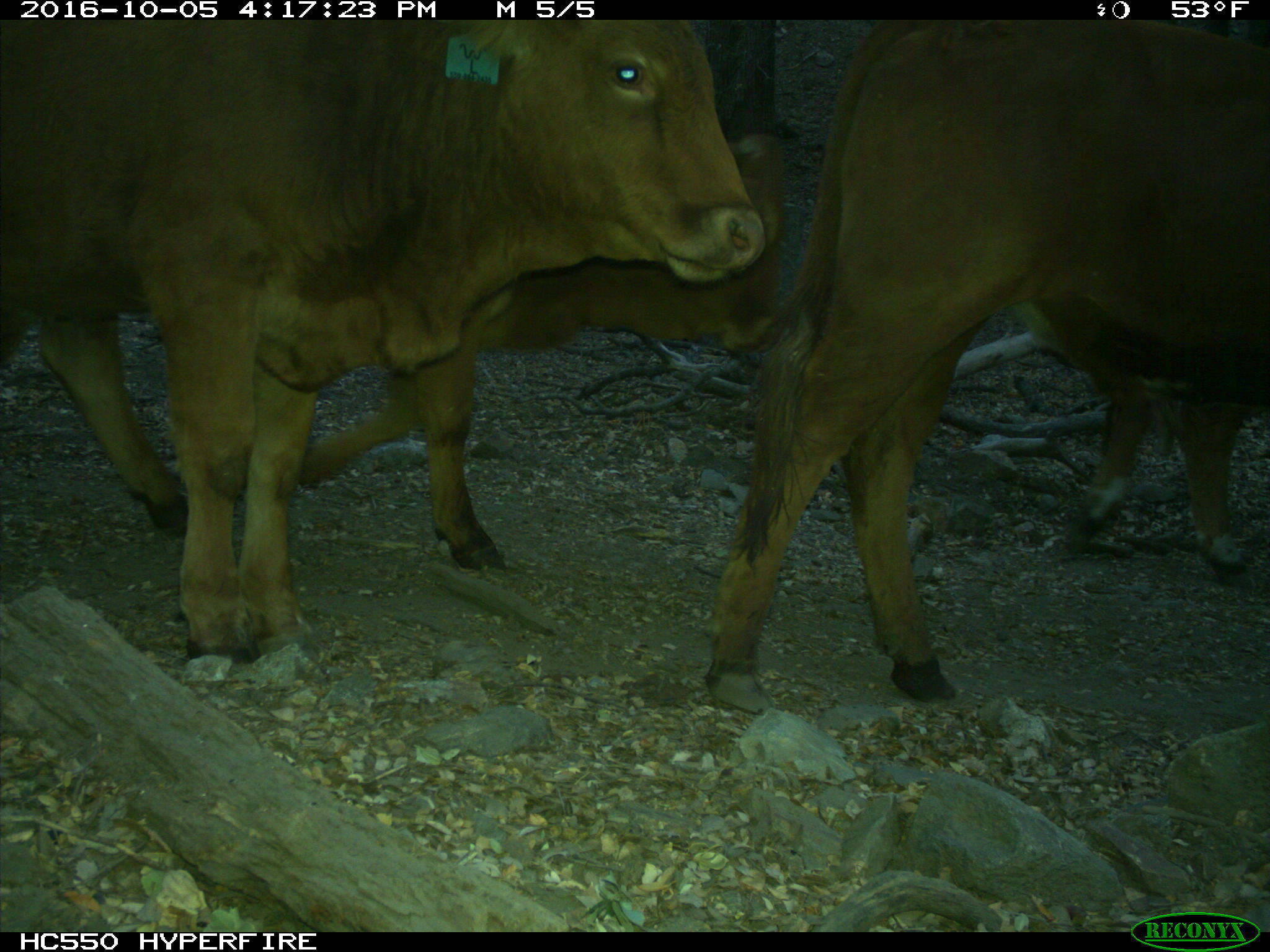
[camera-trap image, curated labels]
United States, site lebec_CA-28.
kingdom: Animalia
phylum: Chordata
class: Mammalia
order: Artiodactyla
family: Bovidae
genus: Bos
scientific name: Bos taurus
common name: domestic cow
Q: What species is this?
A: Bos taurus (domestic cow).